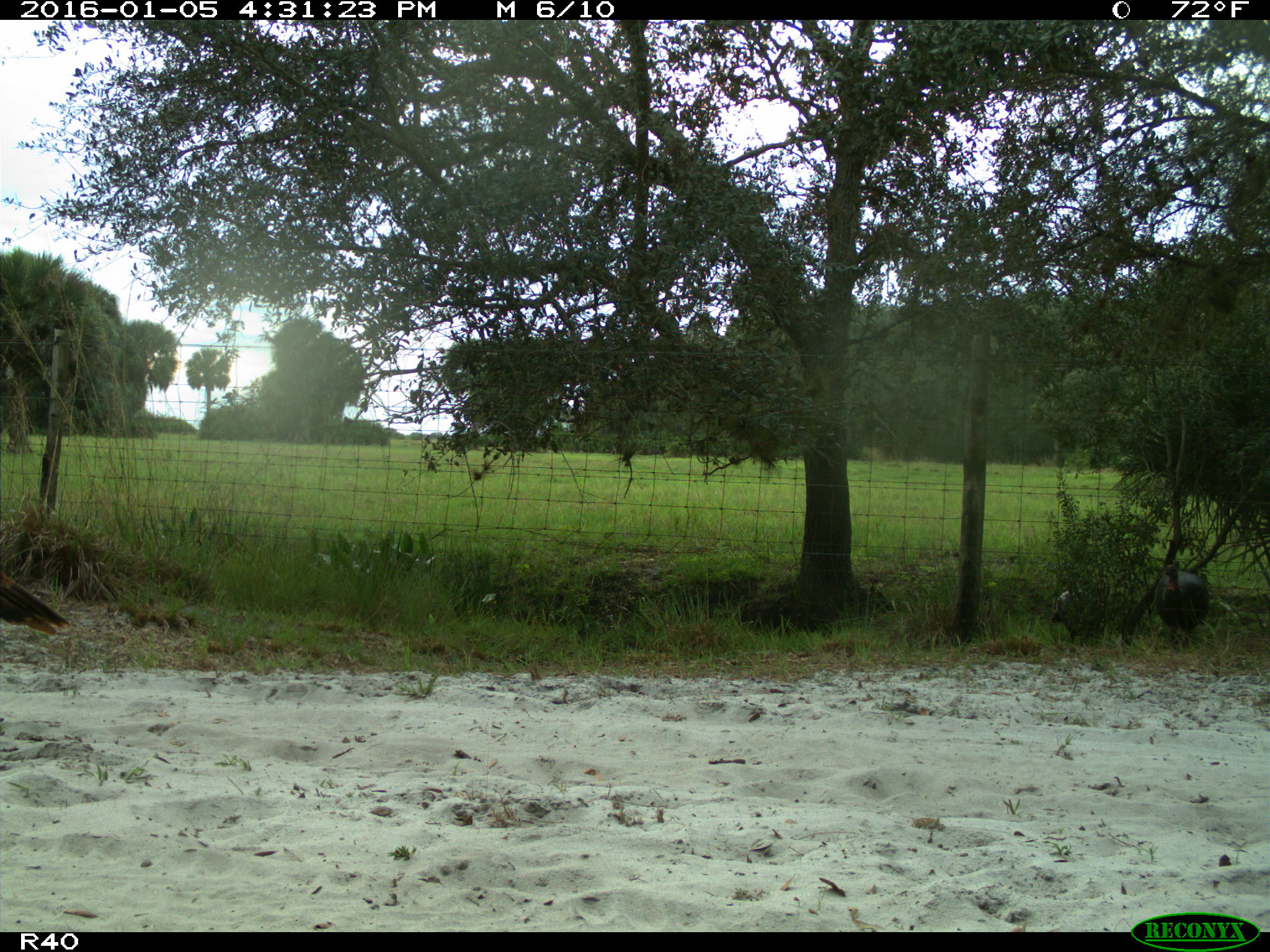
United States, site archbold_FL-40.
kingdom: Animalia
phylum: Chordata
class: Aves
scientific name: Aves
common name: birds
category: unidentified bird